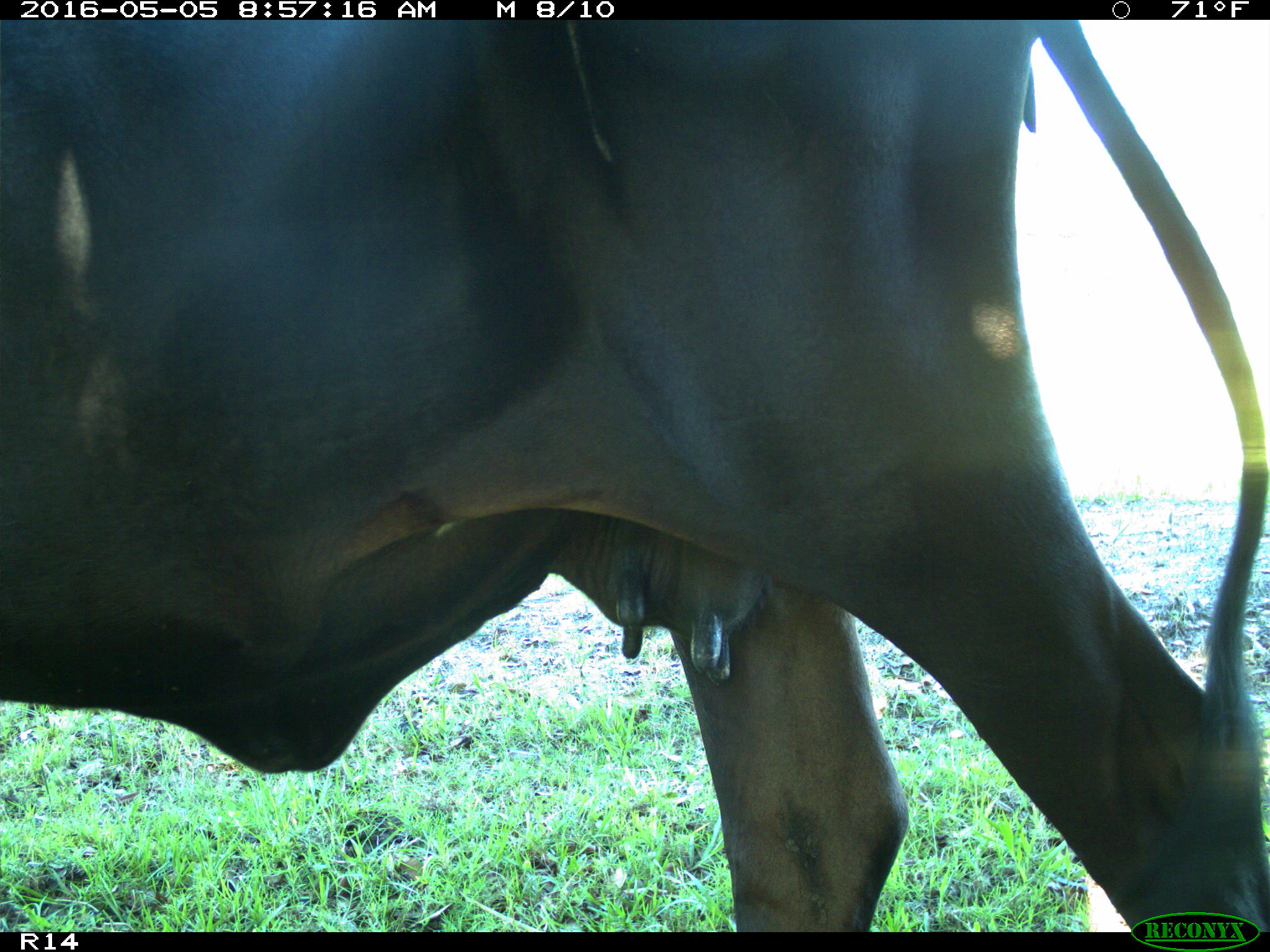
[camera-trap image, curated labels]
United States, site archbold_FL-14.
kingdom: Animalia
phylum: Chordata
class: Mammalia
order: Artiodactyla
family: Bovidae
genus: Bos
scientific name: Bos taurus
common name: domestic cow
Bos taurus (domestic cow).